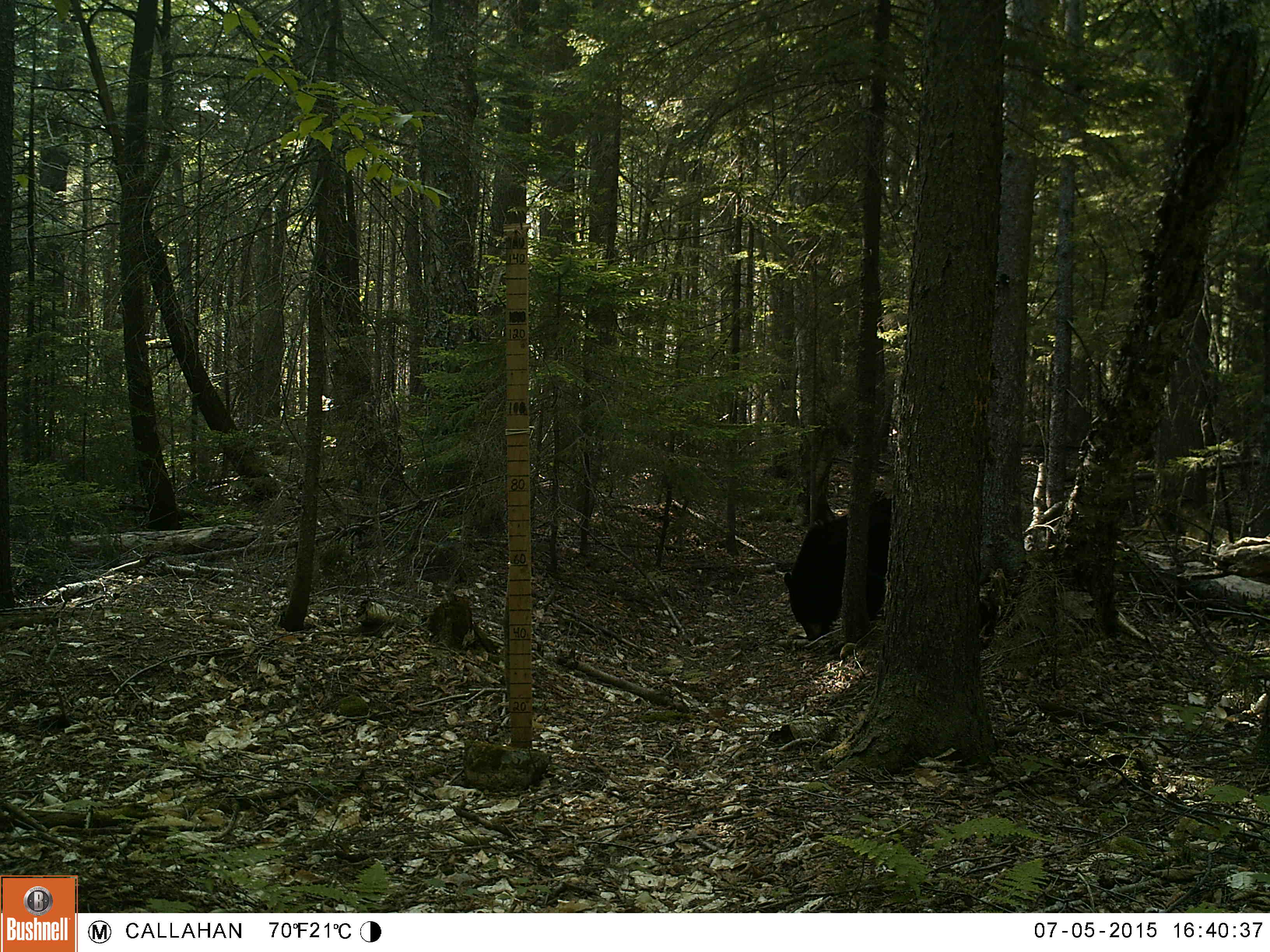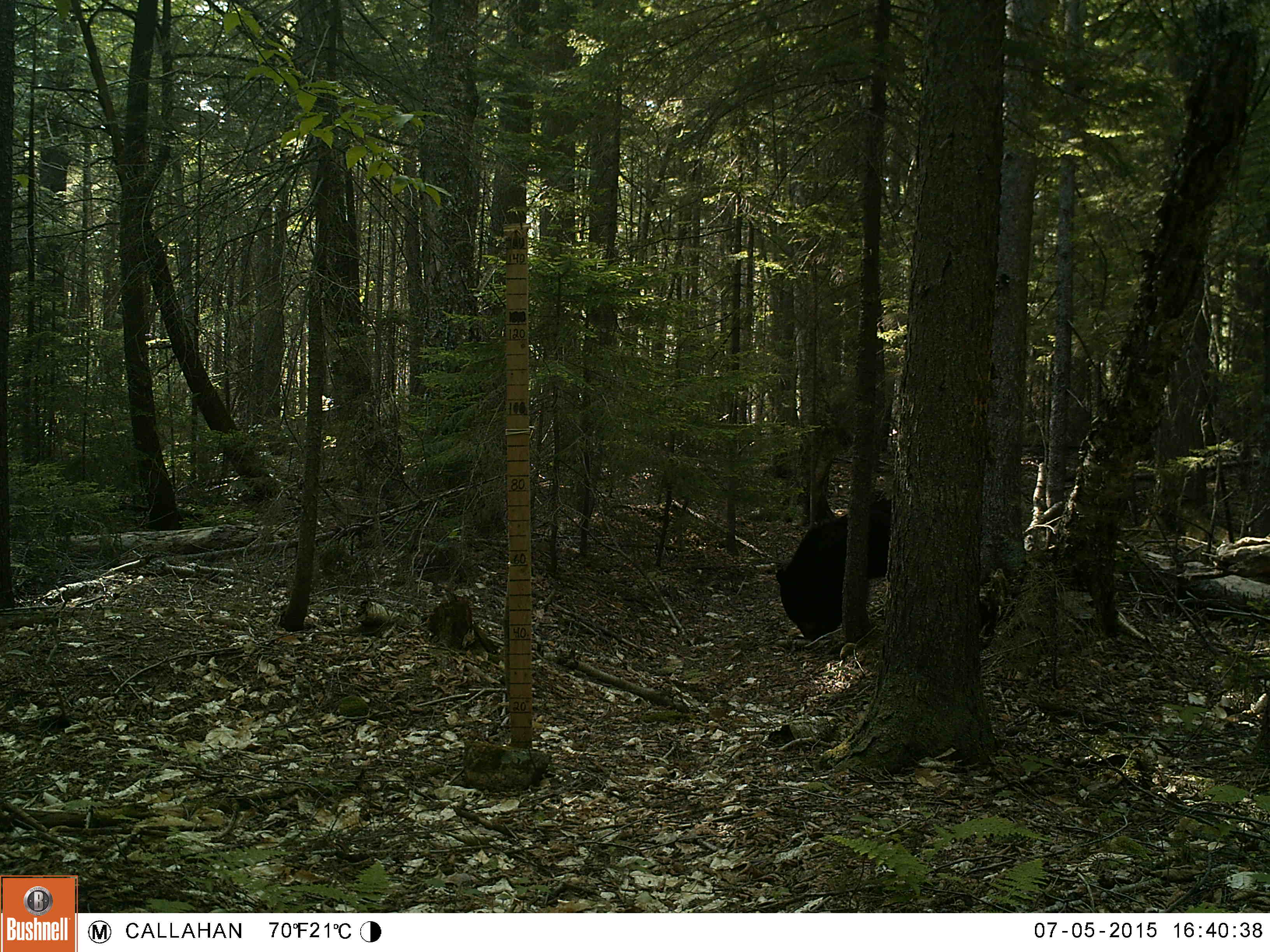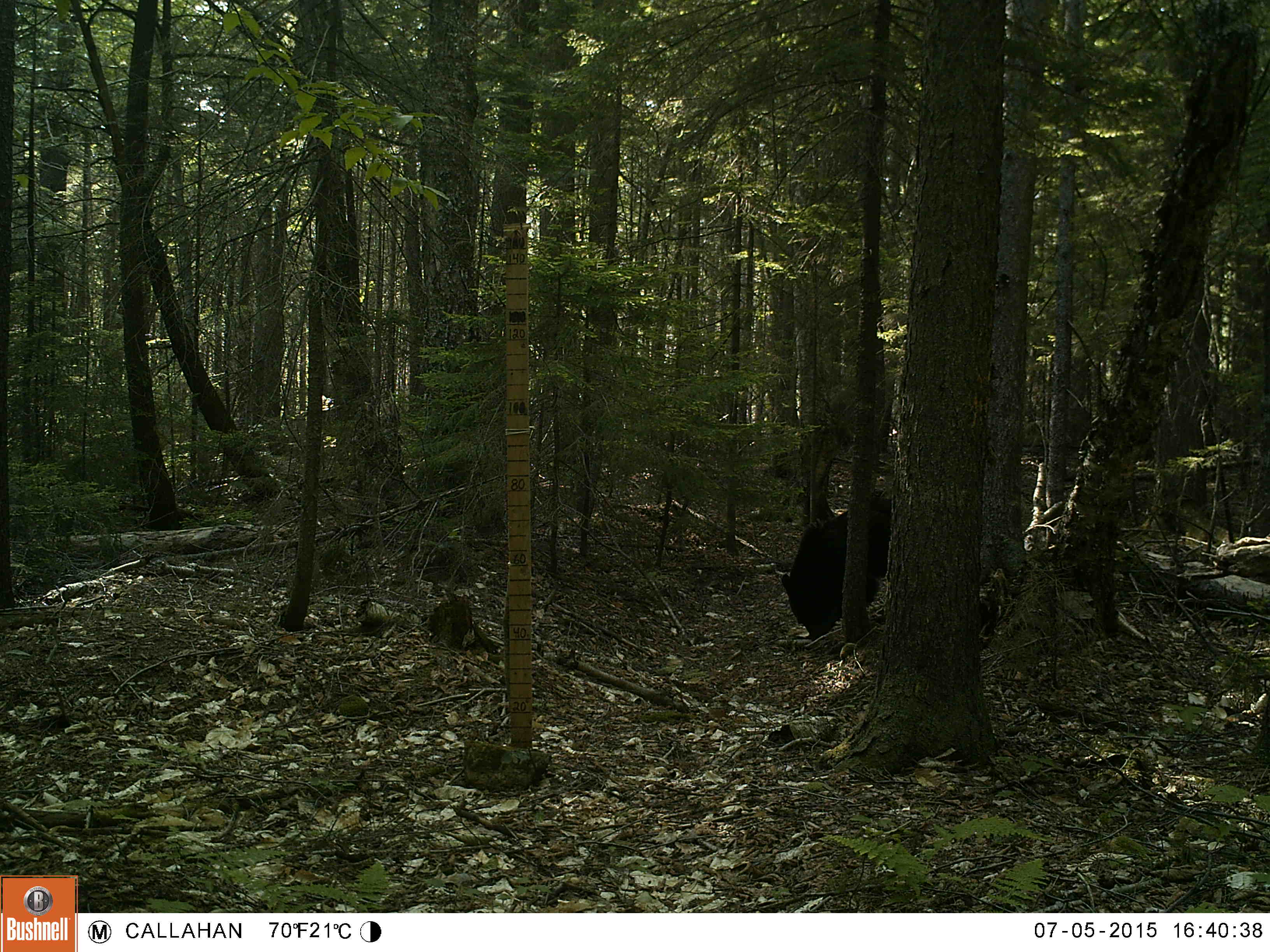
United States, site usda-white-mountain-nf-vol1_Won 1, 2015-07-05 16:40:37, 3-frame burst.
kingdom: Animalia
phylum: Chordata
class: Mammalia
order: Carnivora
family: Ursidae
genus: Ursus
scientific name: Ursus americanus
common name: black bear